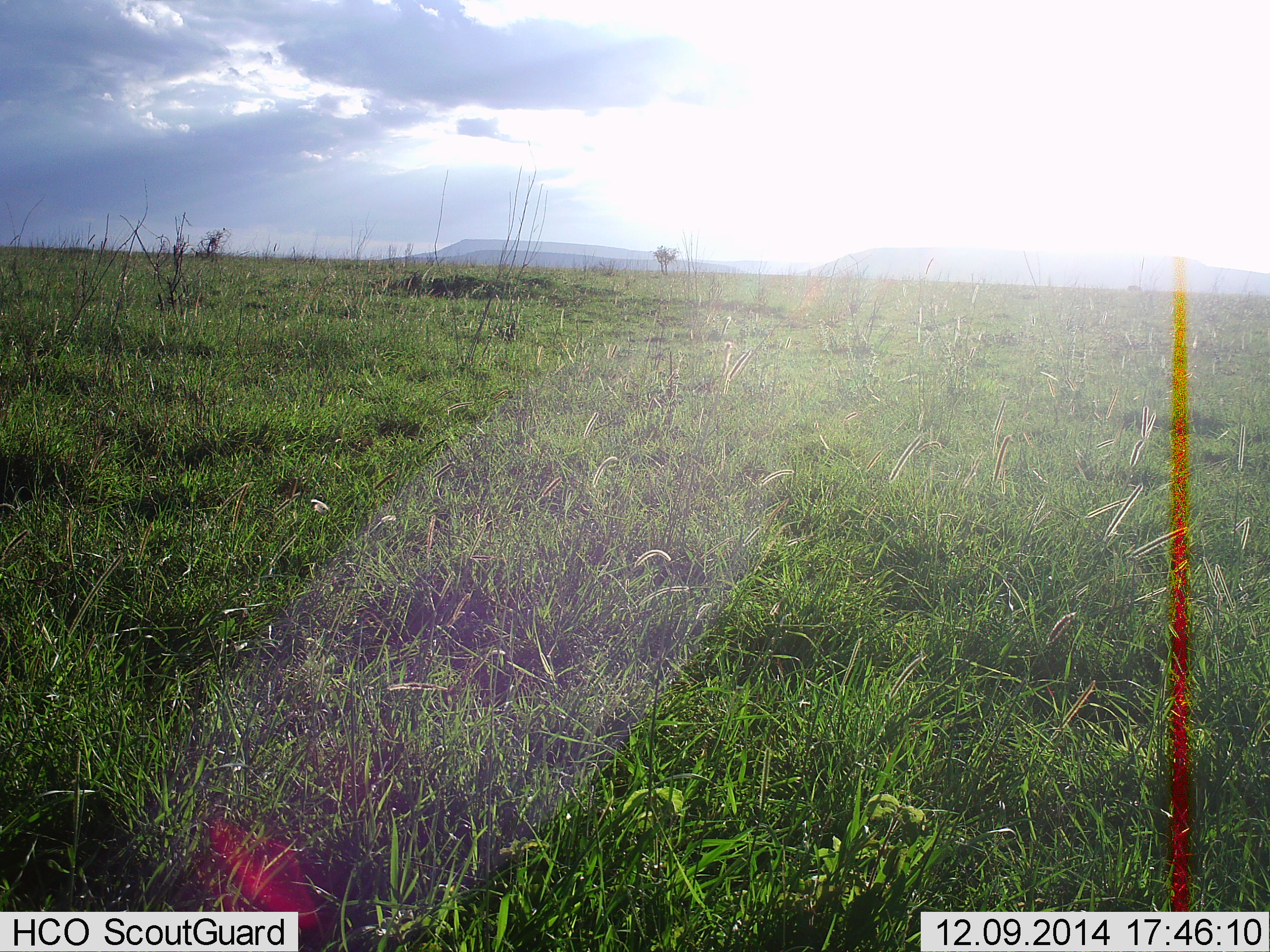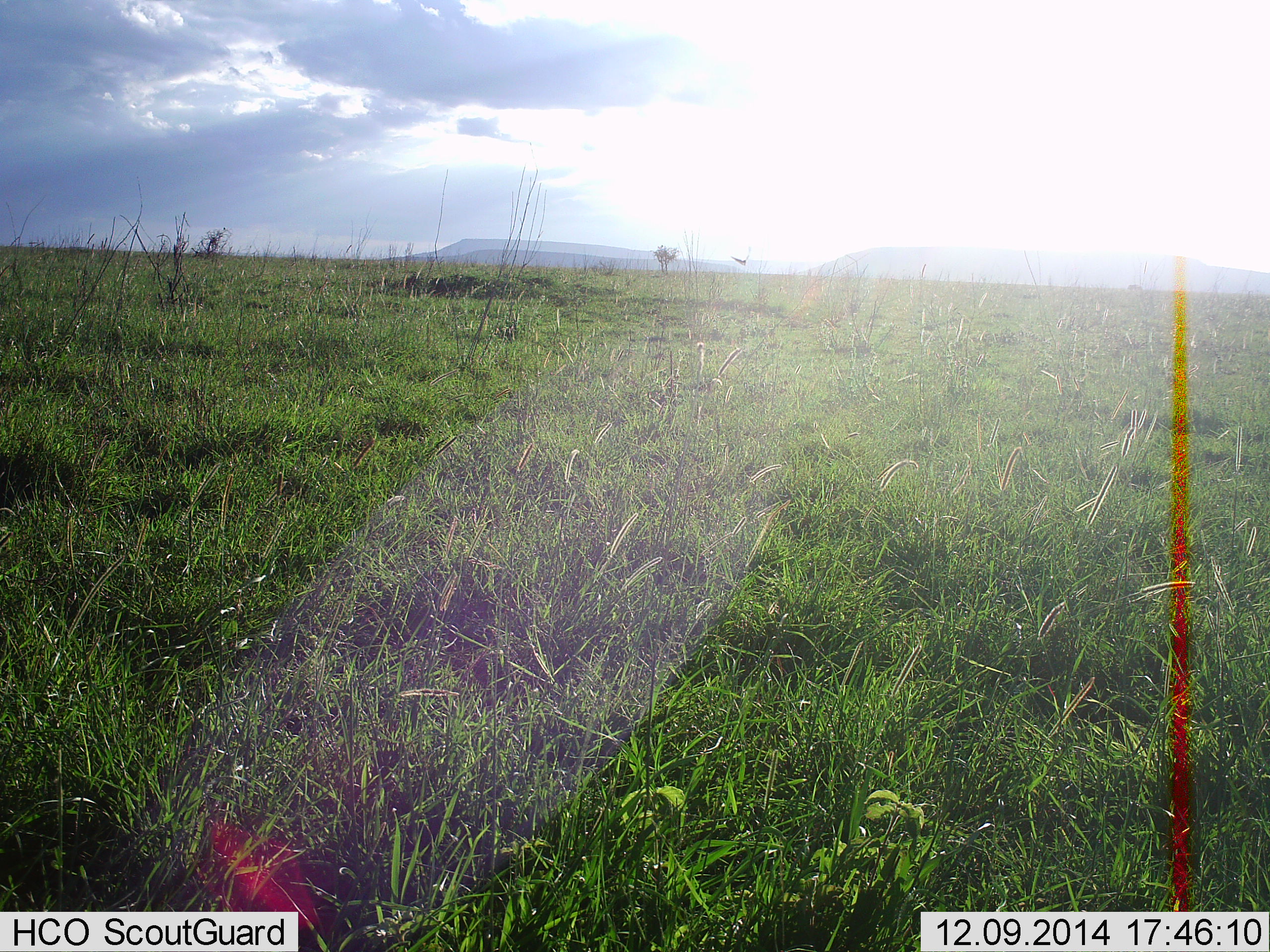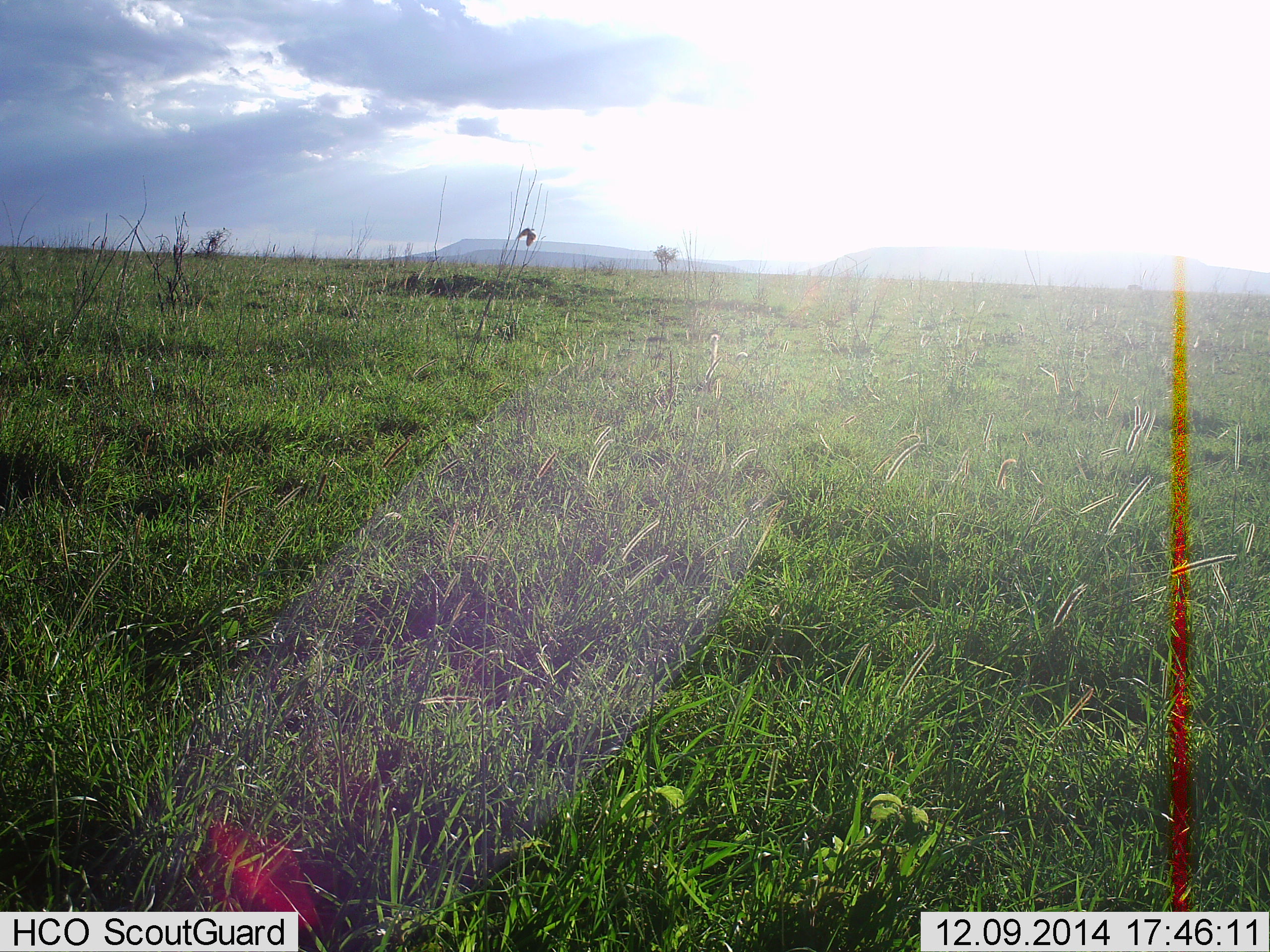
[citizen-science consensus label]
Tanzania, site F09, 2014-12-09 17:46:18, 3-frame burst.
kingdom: Animalia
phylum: Chordata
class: Aves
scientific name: Aves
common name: bird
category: otherbird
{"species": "otherbird (bird) (Aves)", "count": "1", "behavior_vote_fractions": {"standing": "0%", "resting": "0%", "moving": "100%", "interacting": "0%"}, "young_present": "0%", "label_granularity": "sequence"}